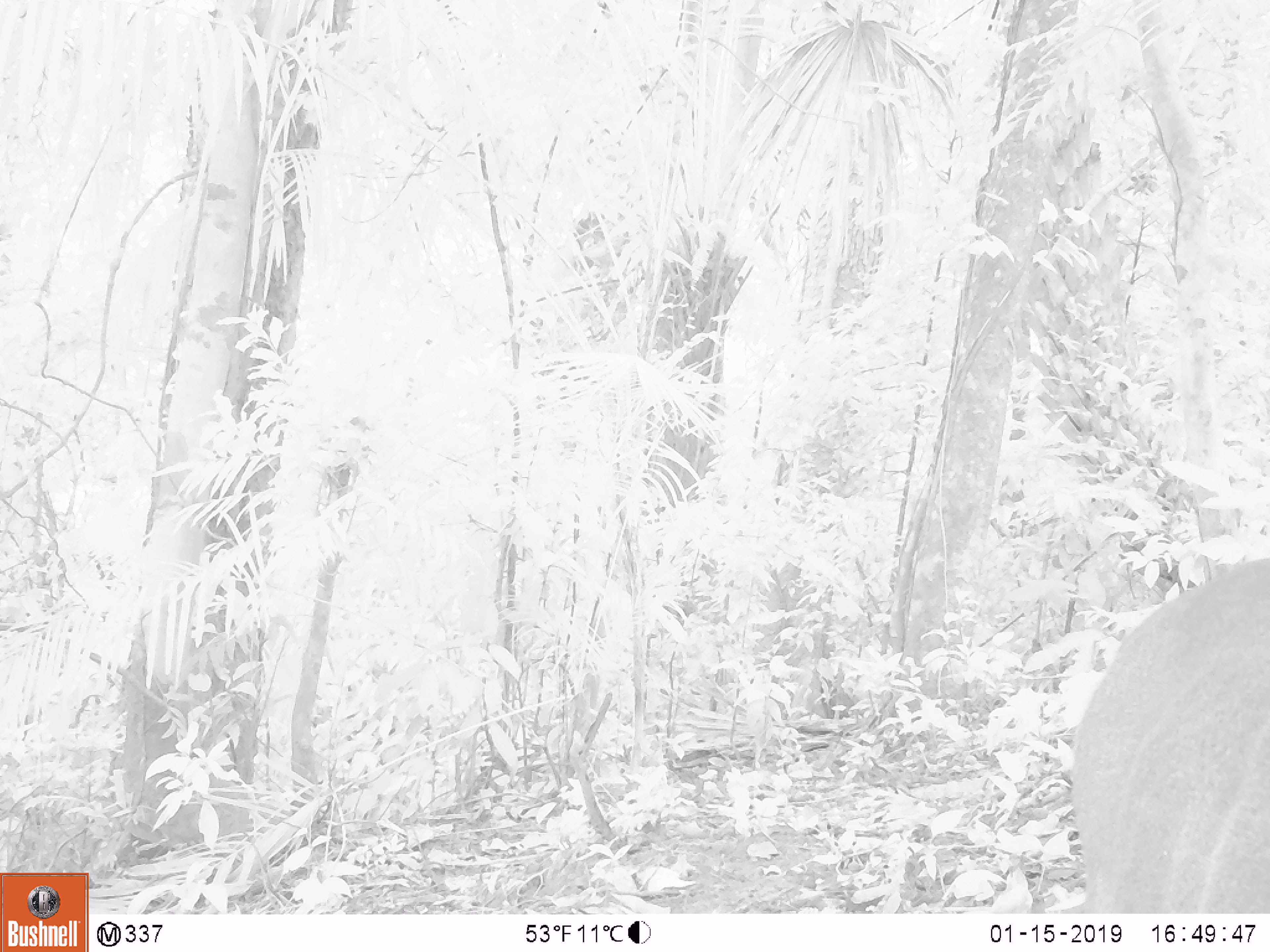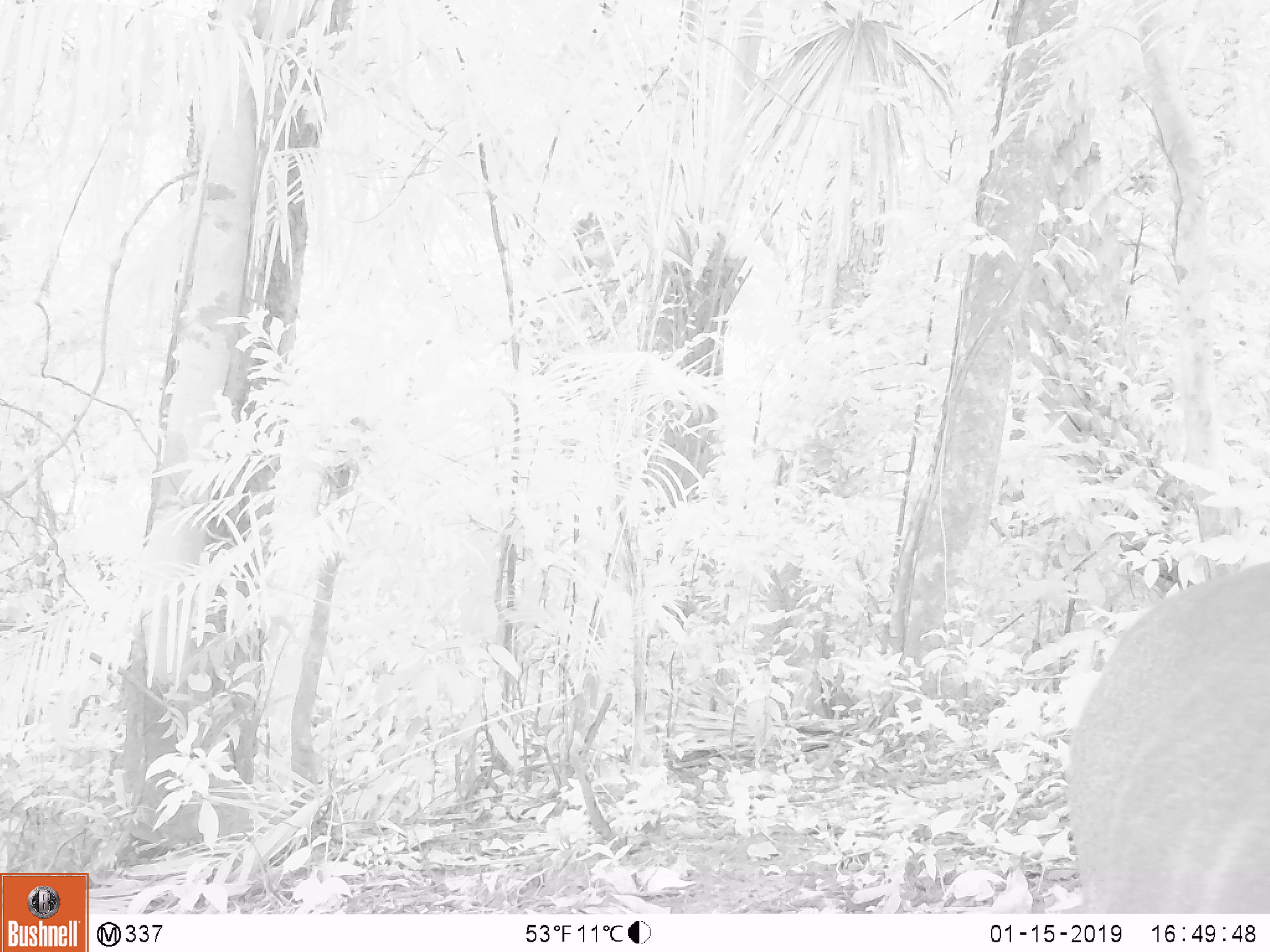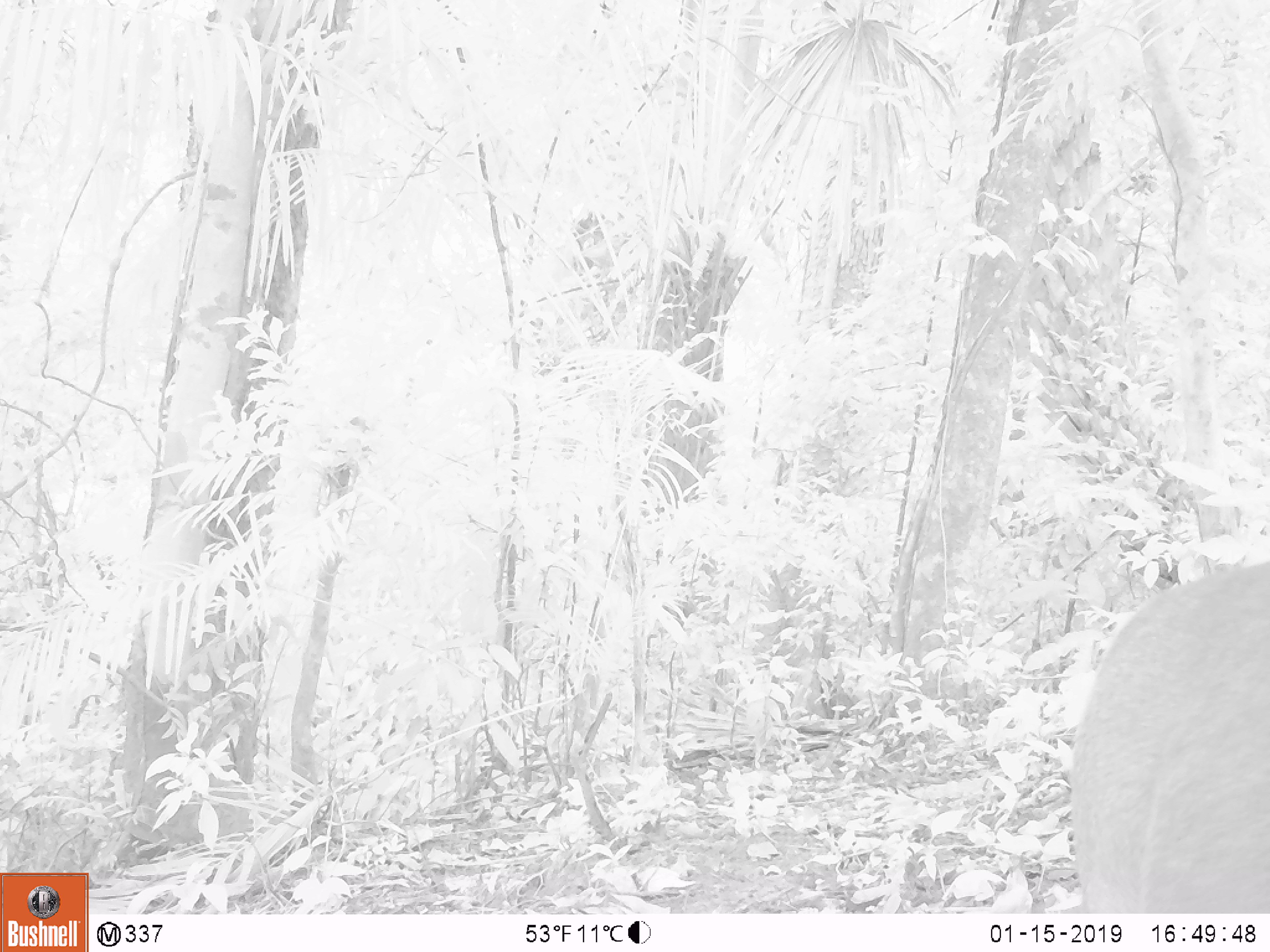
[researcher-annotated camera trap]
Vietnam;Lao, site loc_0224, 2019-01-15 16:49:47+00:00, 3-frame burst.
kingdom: Animalia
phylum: Chordata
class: Mammalia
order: Artiodactyla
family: Cervidae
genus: Muntiacus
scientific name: Muntiacus vuquangensis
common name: large-antlered muntjac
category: large antlered muntjac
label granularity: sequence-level